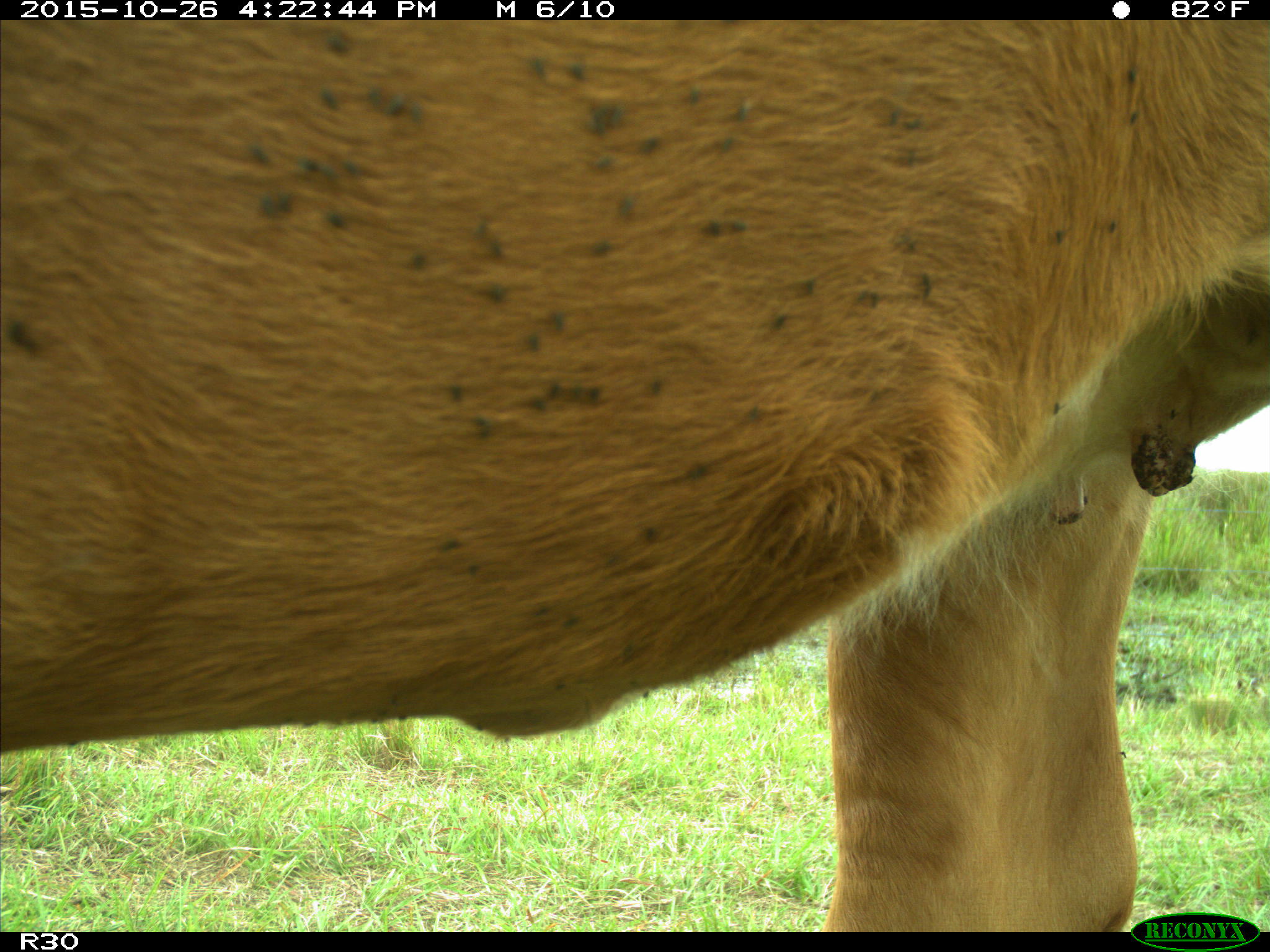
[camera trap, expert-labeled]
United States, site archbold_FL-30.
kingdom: Animalia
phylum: Chordata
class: Mammalia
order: Artiodactyla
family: Bovidae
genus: Bos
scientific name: Bos taurus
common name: domestic cow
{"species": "Bos taurus (domestic cow)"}